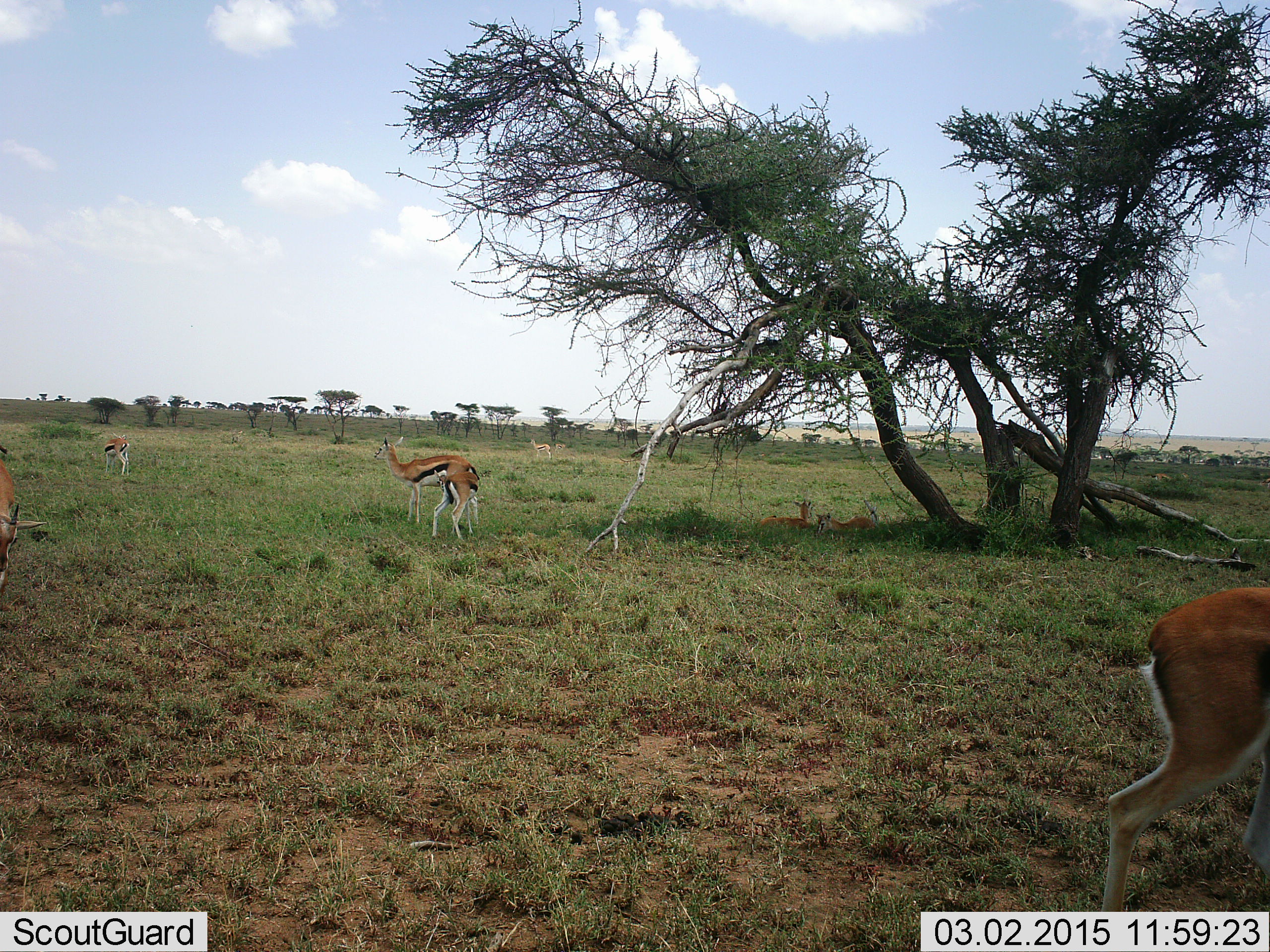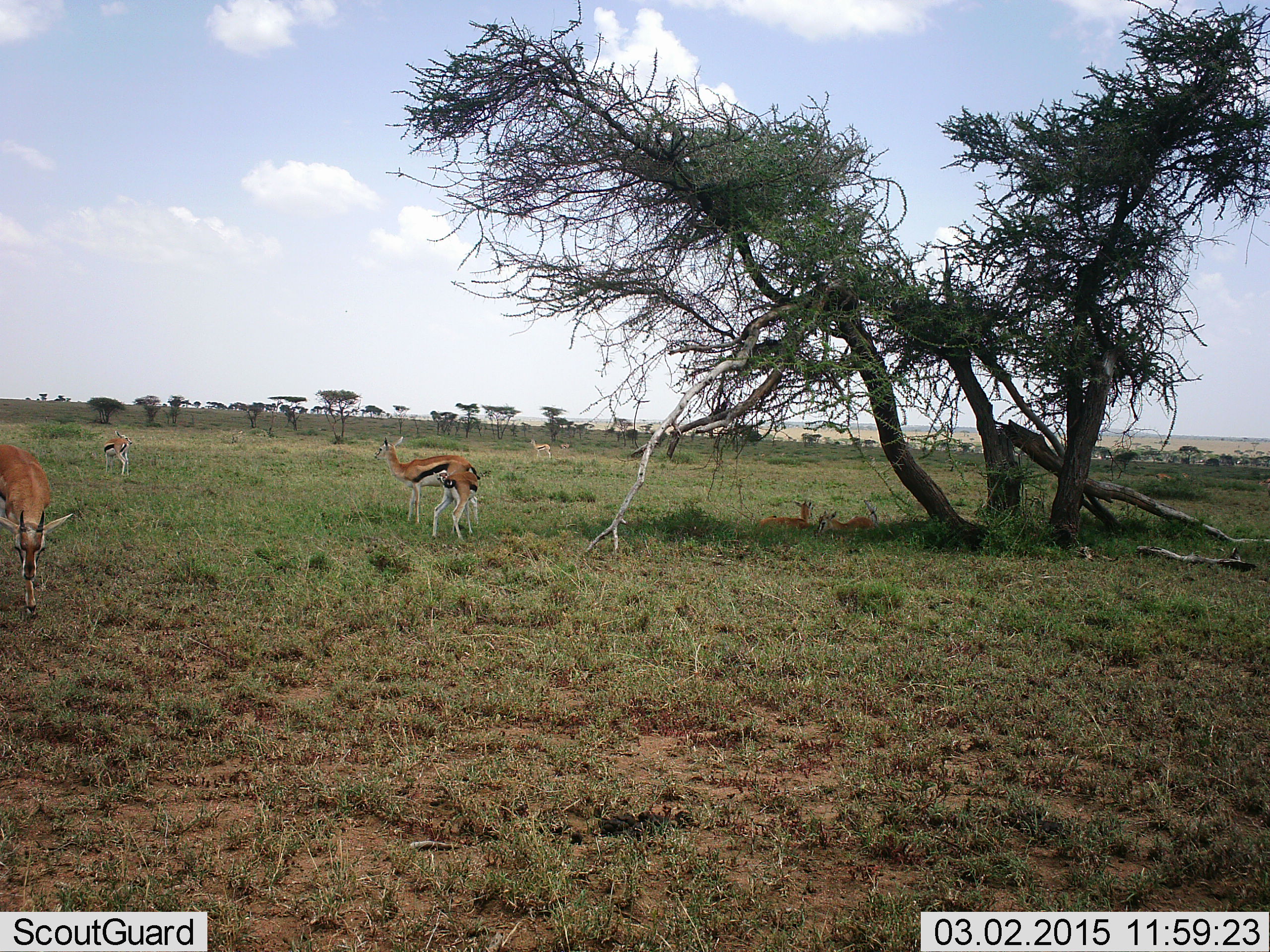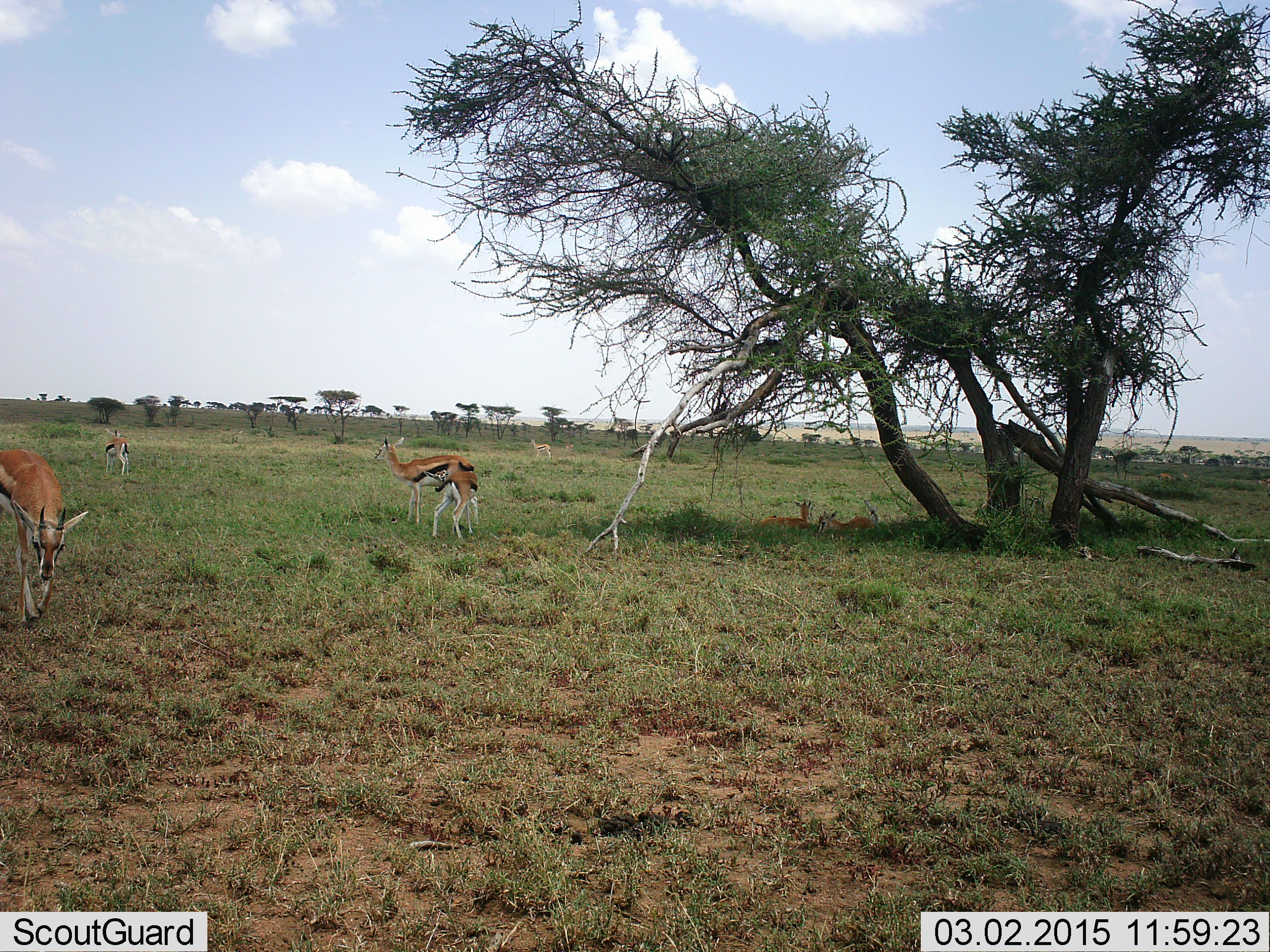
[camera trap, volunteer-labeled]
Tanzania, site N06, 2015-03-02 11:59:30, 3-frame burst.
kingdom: Animalia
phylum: Chordata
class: Mammalia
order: Artiodactyla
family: Bovidae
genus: Eudorcas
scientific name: Eudorcas thomsonii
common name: thomson's gazelle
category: gazellethomsons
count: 5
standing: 70%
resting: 30%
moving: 70%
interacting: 10%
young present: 50%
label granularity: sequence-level